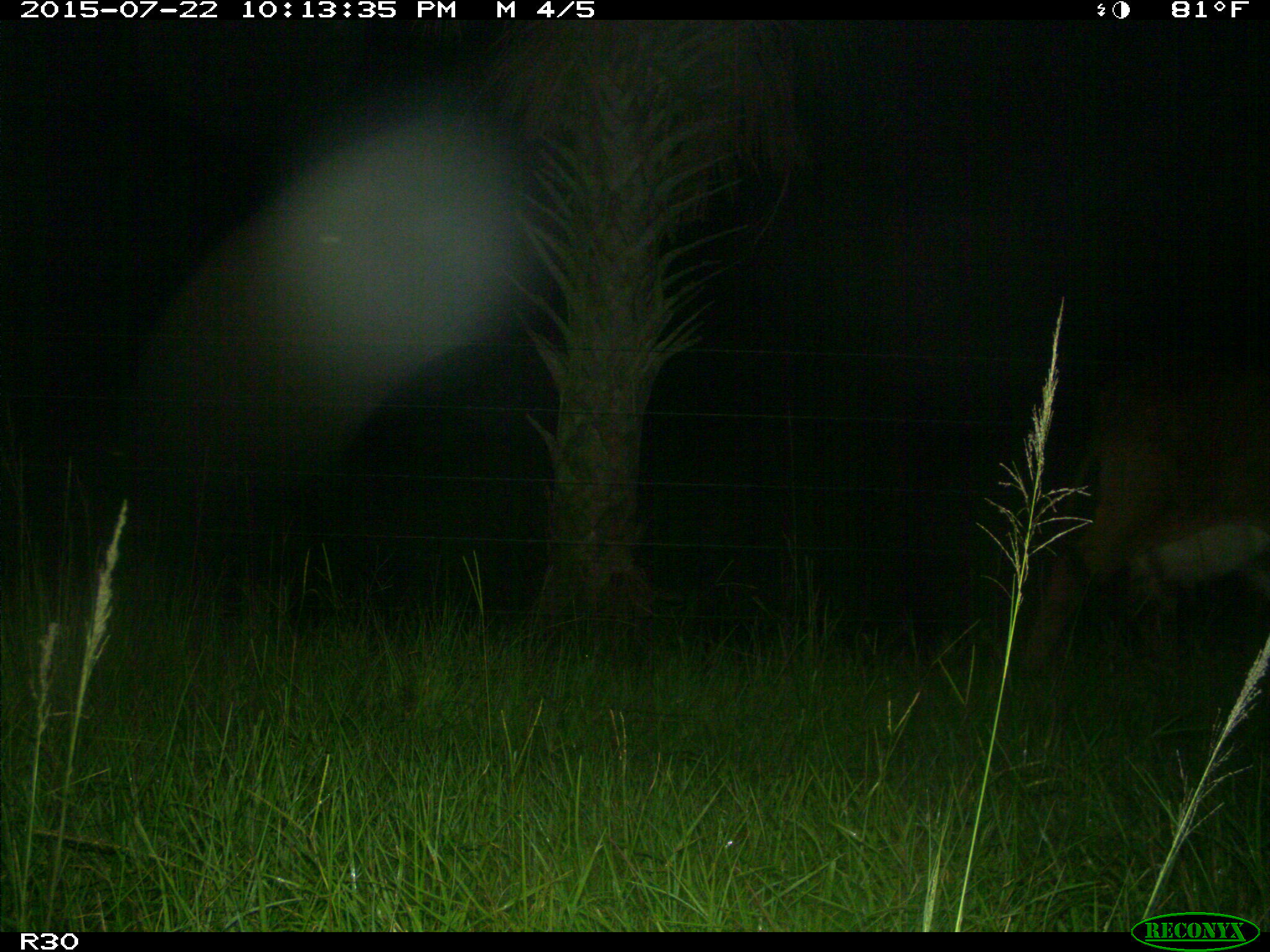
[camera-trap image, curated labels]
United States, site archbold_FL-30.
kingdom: Animalia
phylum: Chordata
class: Mammalia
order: Artiodactyla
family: Bovidae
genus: Bos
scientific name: Bos taurus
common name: domestic cow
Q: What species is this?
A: Bos taurus (domestic cow).